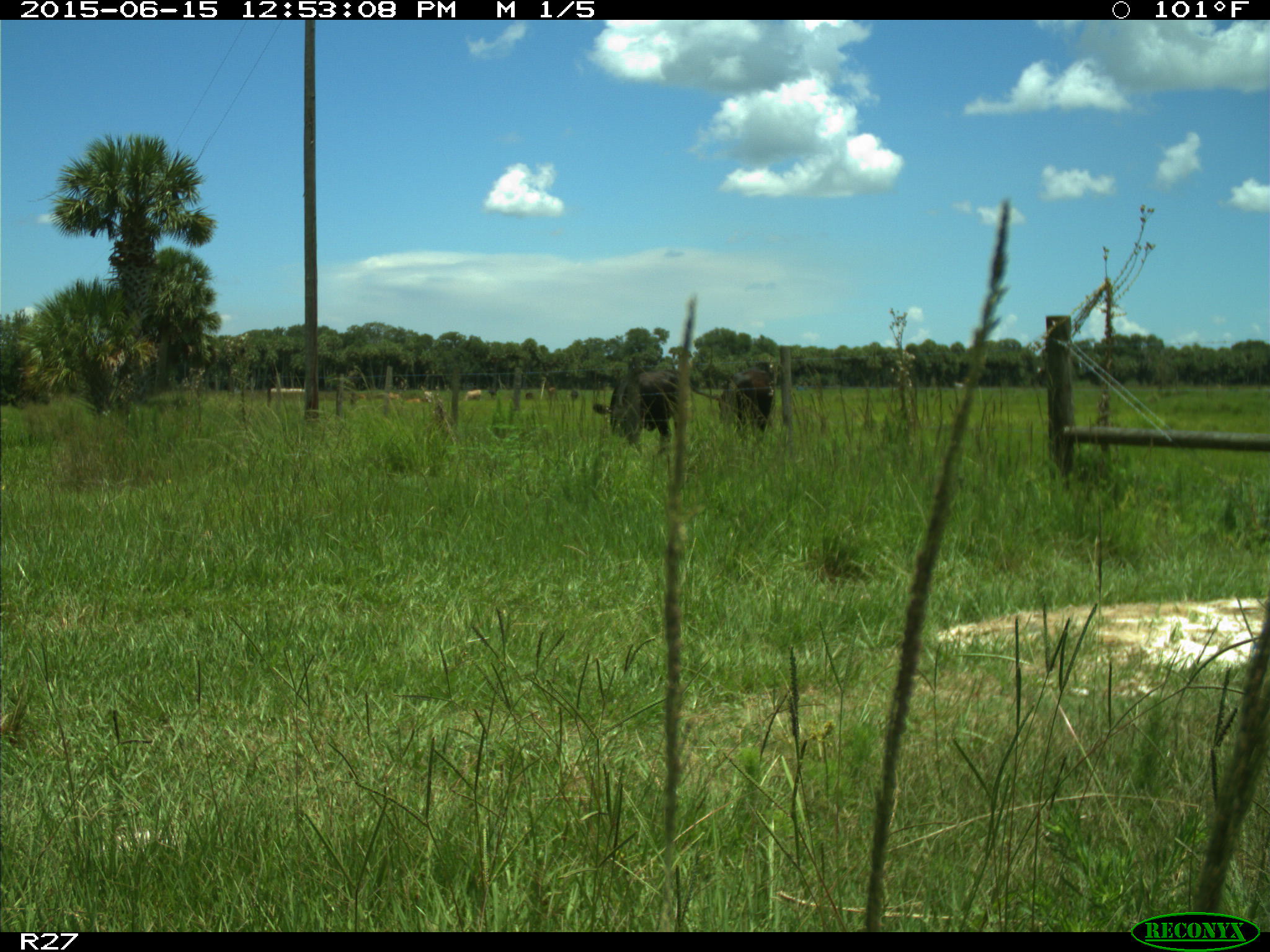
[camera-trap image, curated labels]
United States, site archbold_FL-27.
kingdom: Animalia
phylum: Chordata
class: Mammalia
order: Artiodactyla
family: Bovidae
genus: Bos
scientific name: Bos taurus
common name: domestic cow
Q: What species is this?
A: Bos taurus (domestic cow).